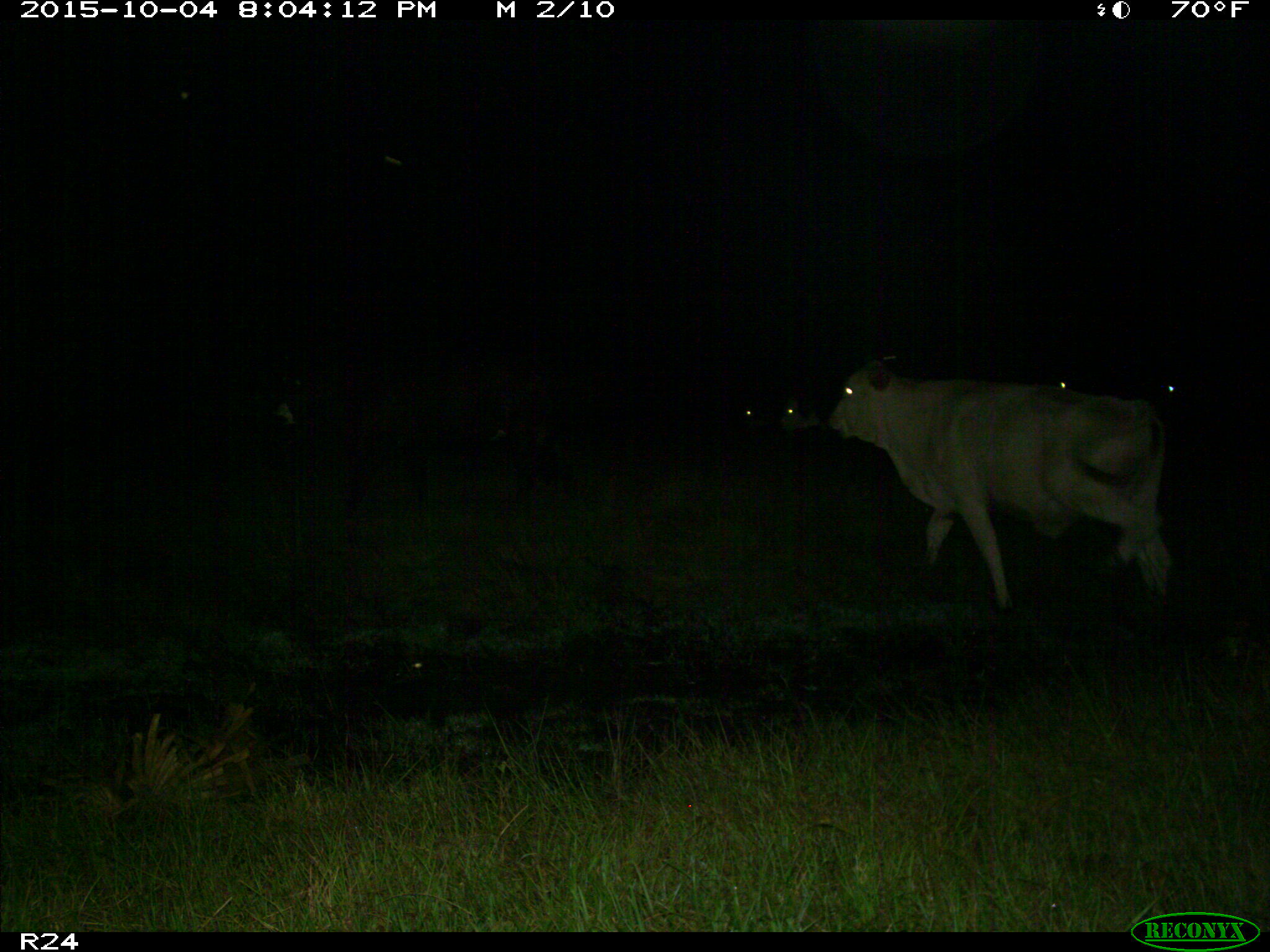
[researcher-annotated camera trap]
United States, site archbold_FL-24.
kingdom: Animalia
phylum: Chordata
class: Mammalia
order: Artiodactyla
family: Bovidae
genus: Bos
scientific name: Bos taurus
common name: domestic cow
Bos taurus (domestic cow).